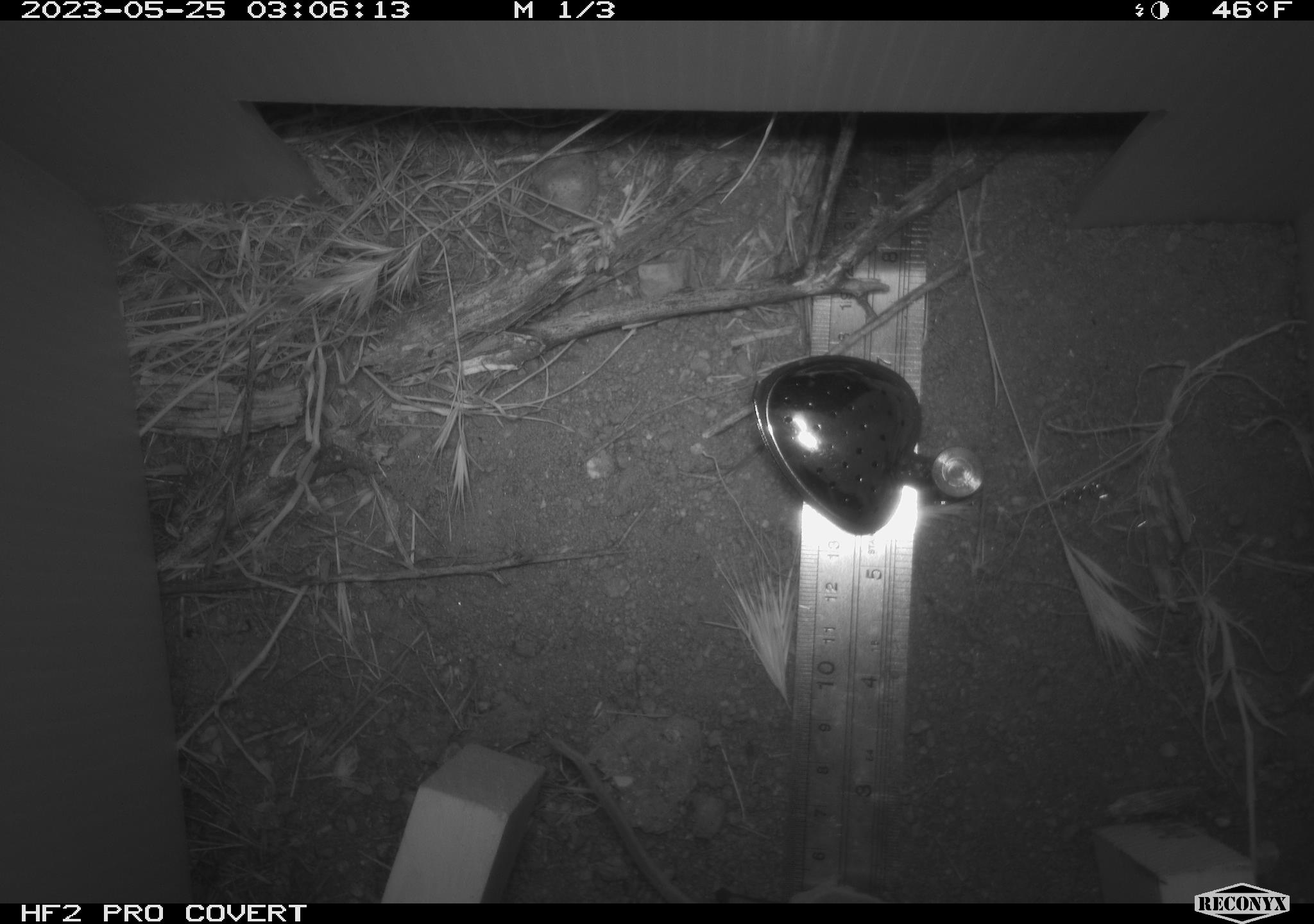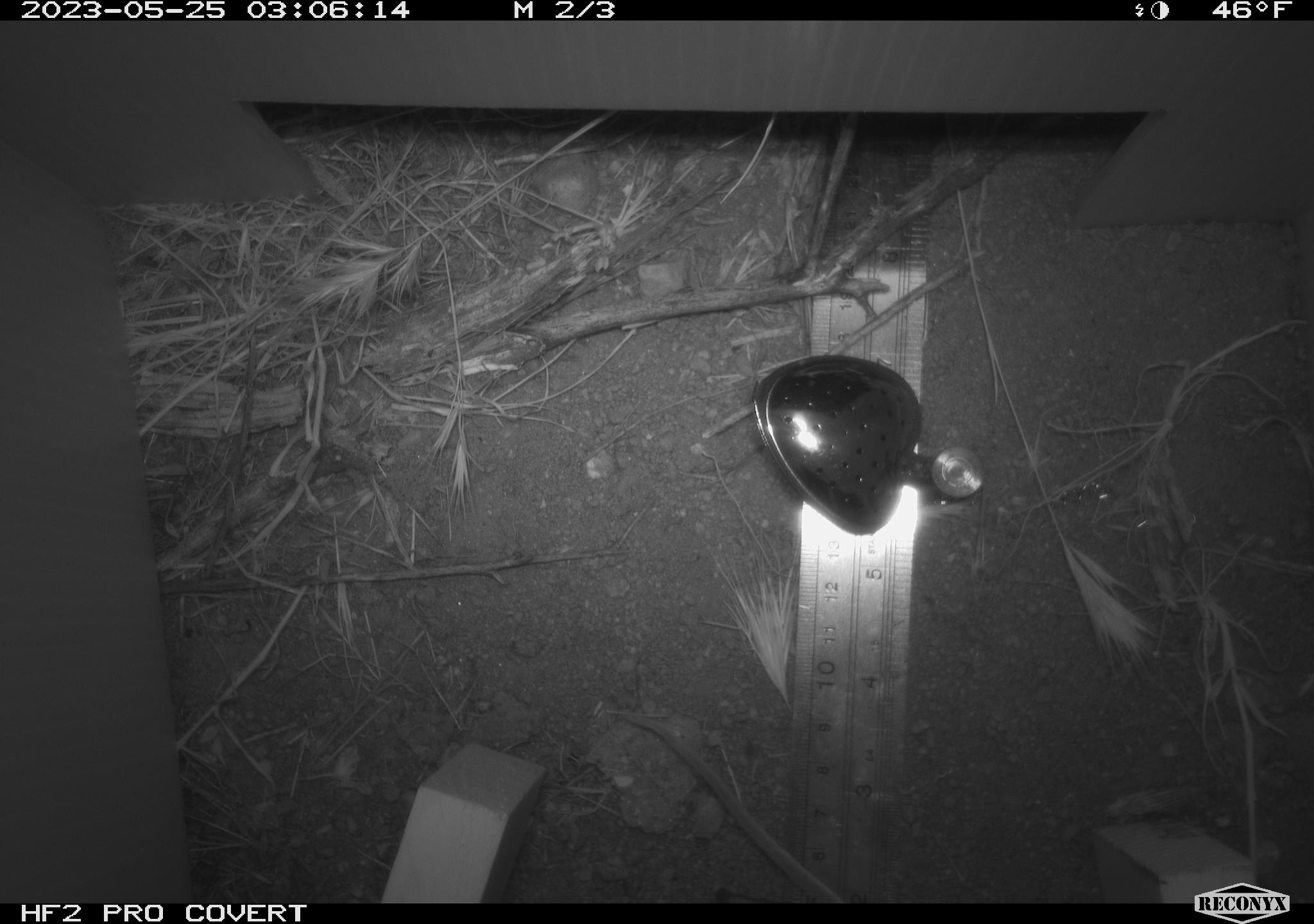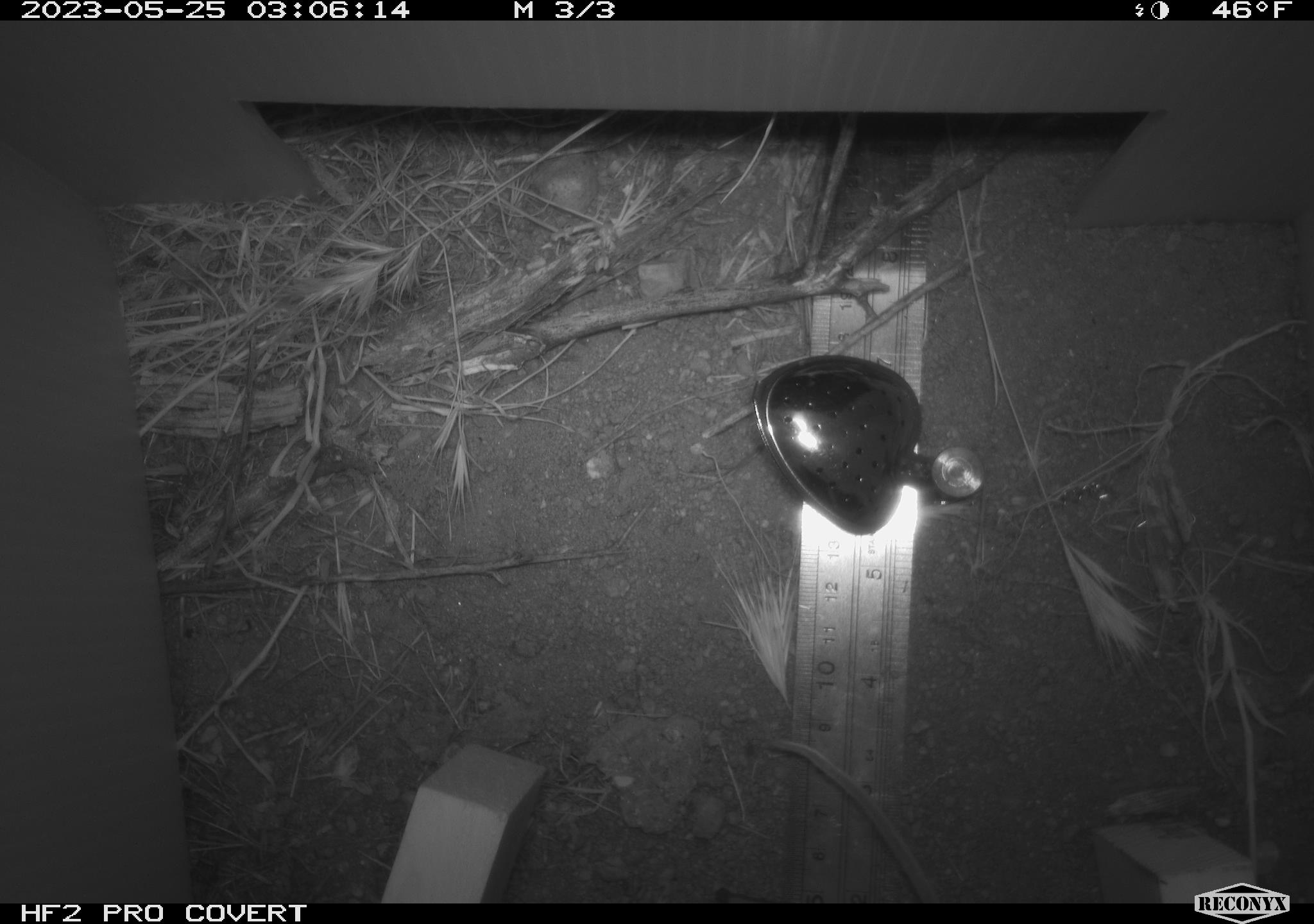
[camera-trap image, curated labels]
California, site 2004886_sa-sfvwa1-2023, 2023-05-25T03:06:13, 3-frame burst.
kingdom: Animalia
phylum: Chordata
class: Mammalia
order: Rodentia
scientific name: Rodentia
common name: mouse species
Mouse species (Rodentia).